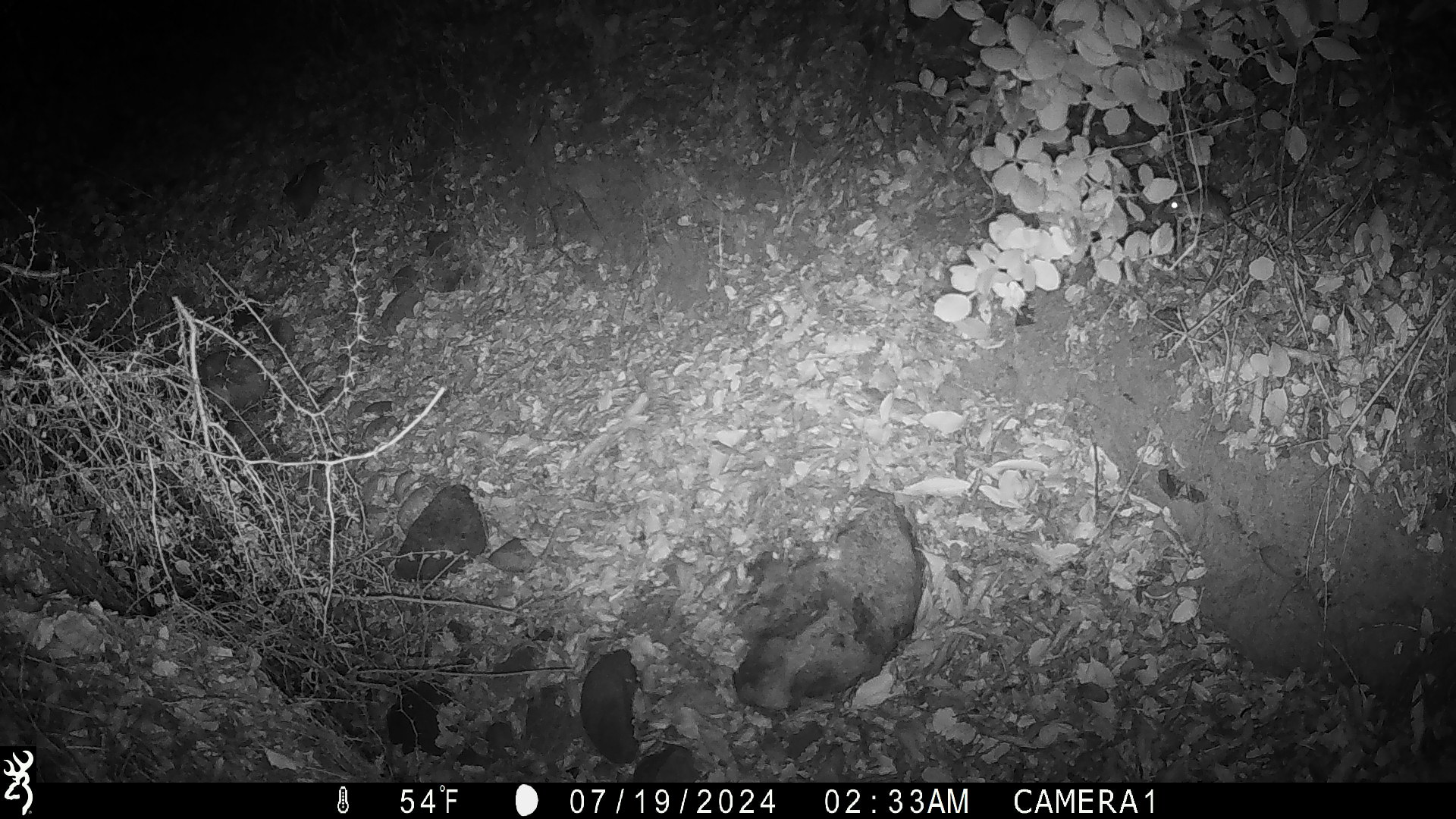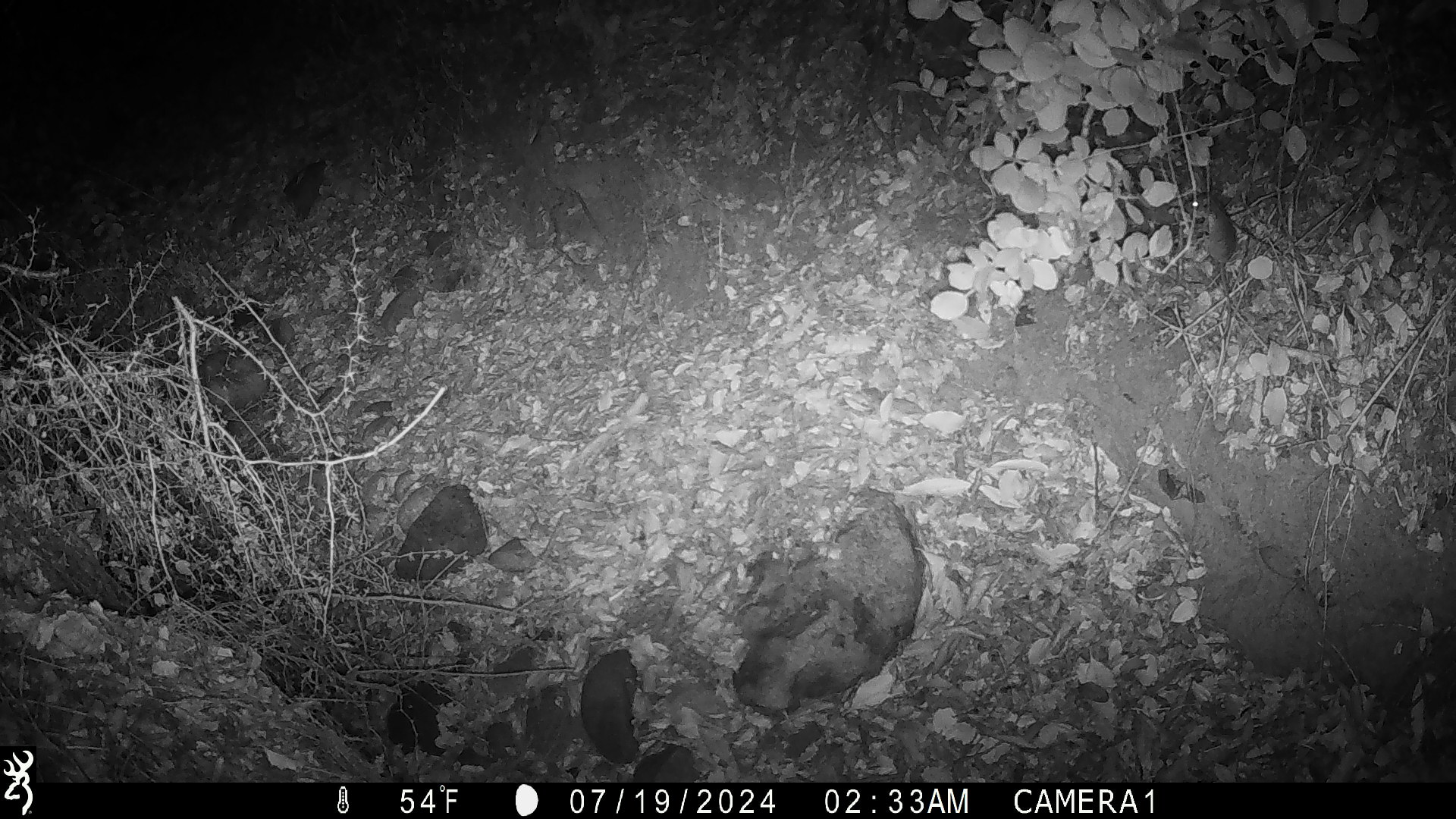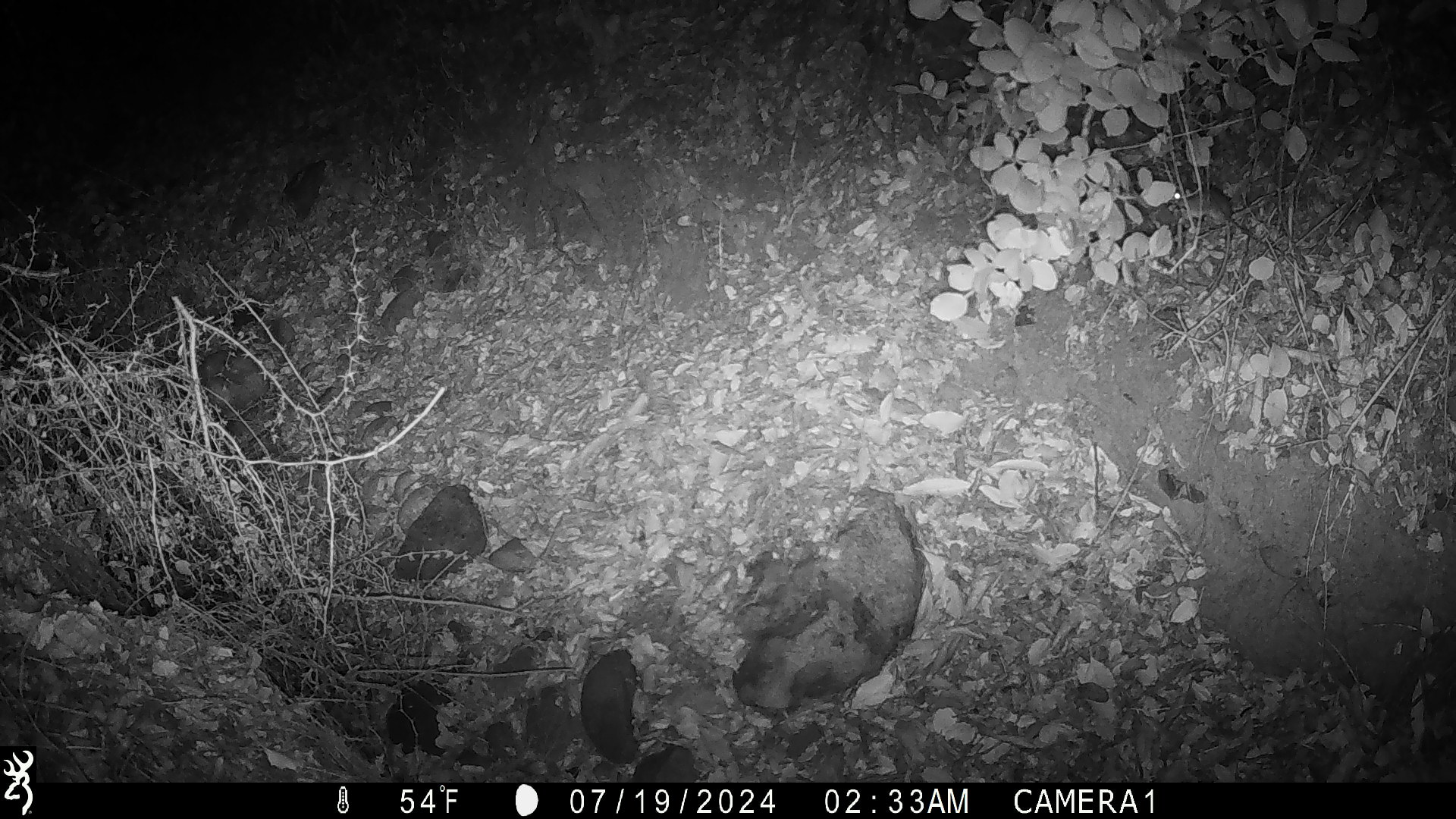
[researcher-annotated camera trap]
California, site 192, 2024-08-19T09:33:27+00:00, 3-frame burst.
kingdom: Animalia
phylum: Chordata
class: Mammalia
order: Rodentia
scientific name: Rodentia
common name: mouse or rat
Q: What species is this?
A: Mouse or rat (Rodentia).